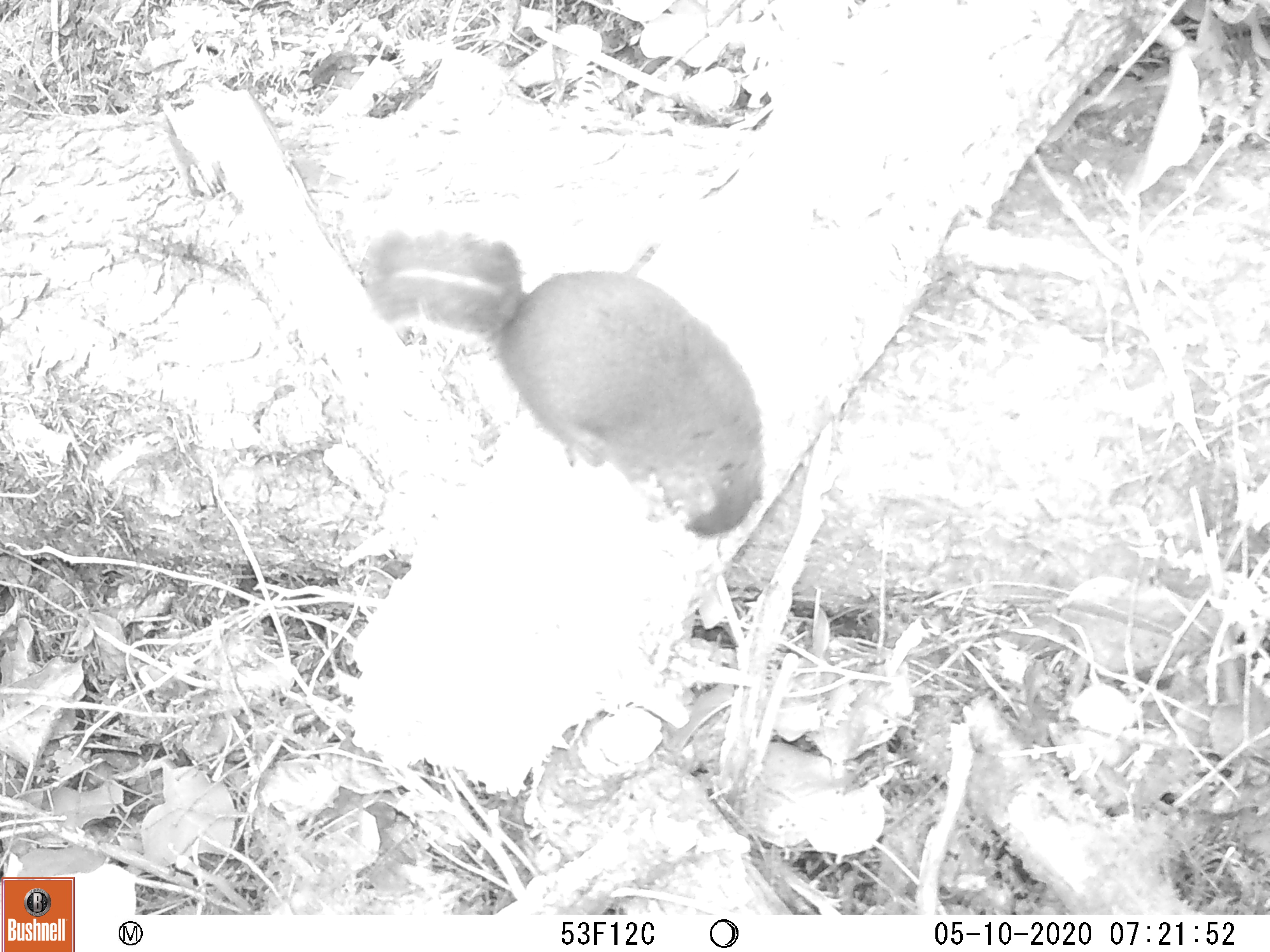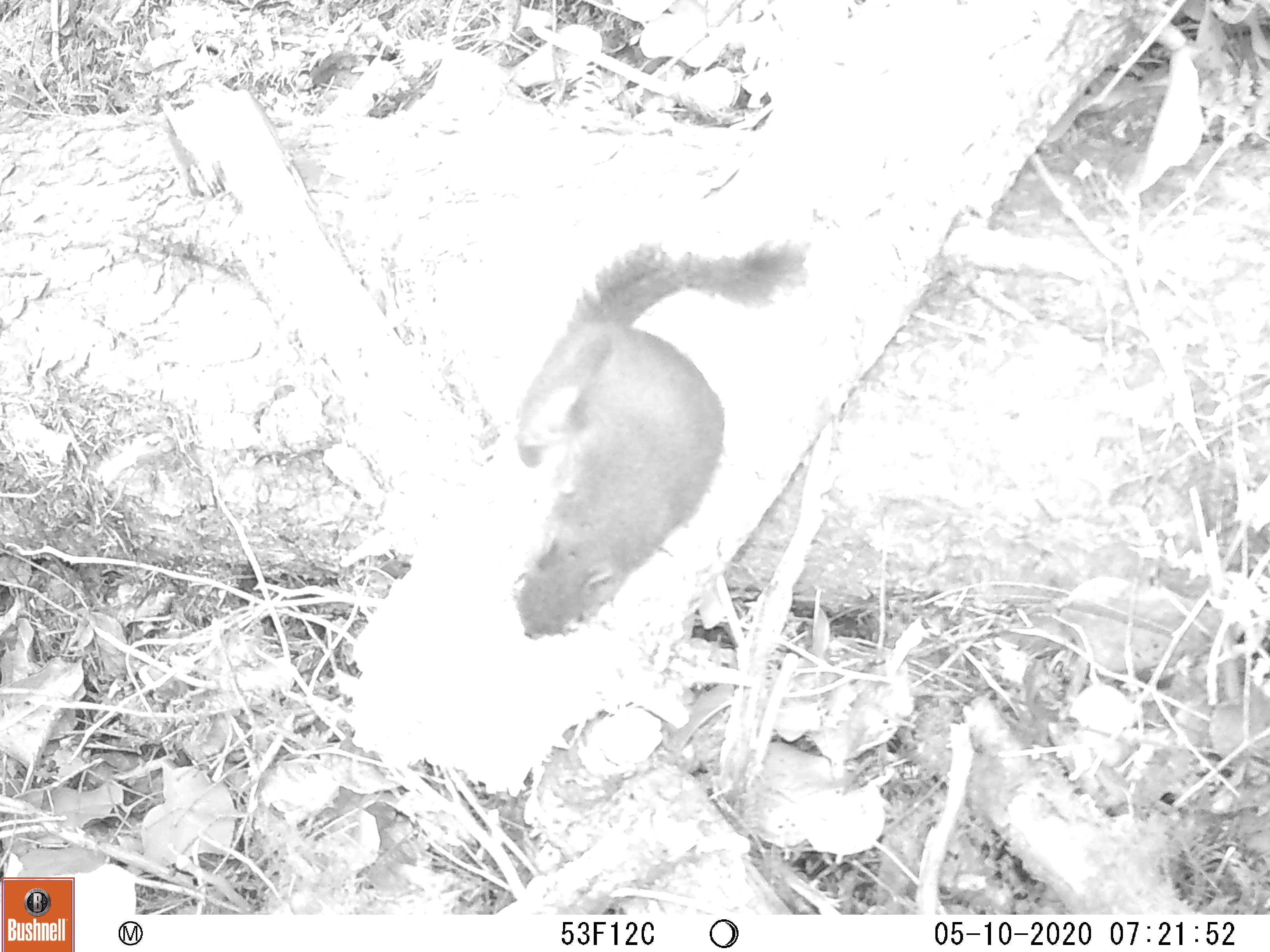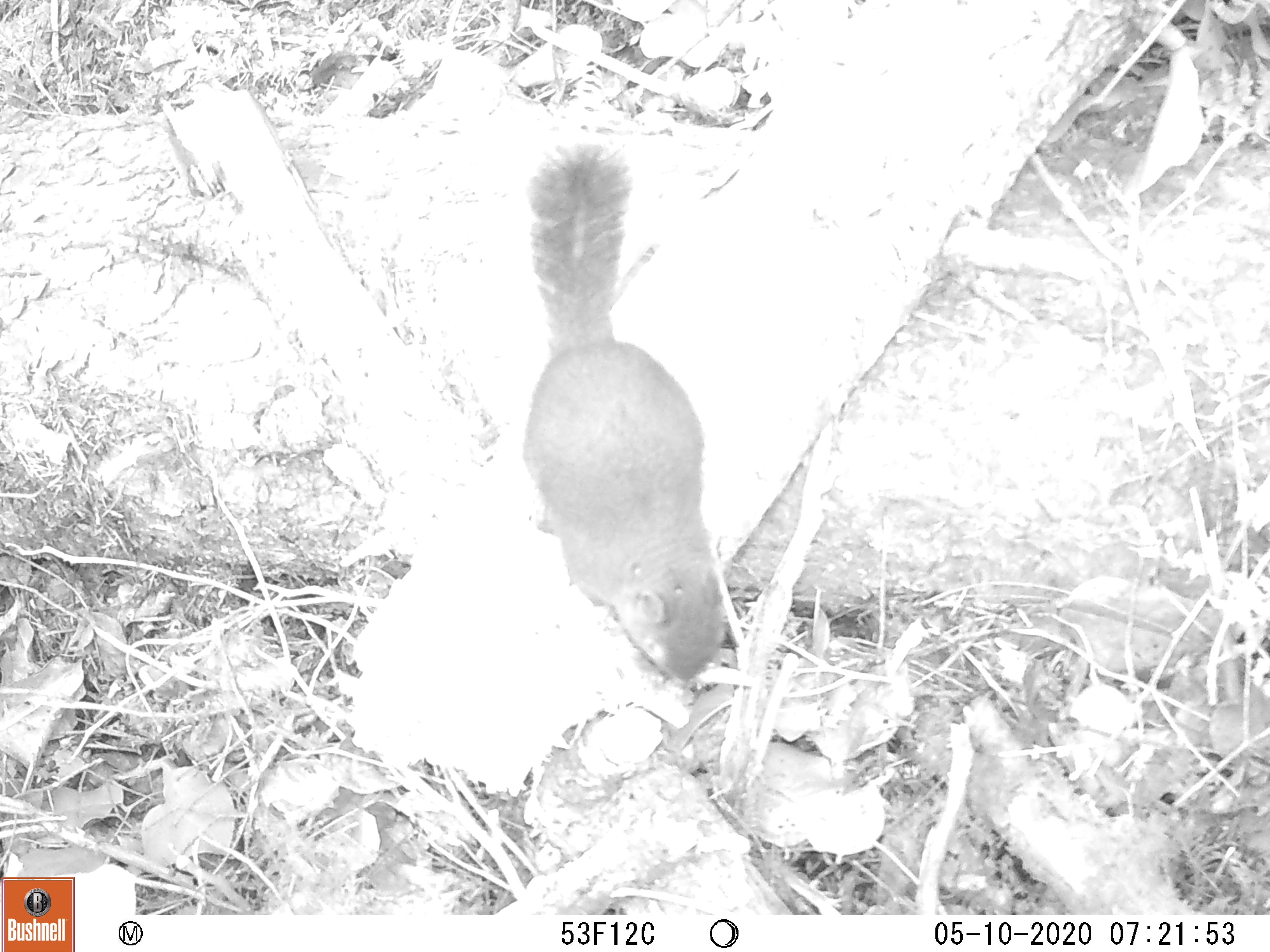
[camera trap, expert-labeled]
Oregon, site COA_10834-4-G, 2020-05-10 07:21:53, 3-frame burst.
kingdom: Animalia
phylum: Chordata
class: Mammalia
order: Rodentia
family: Sciuridae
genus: Tamiasciurus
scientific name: Tamiasciurus douglasii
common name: douglas squirrel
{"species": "douglas squirrel (Tamiasciurus douglasii)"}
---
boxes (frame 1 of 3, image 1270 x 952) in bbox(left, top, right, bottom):
douglas squirrel: bbox(356, 225, 768, 539)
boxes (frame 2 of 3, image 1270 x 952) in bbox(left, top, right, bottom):
douglas squirrel: bbox(504, 236, 810, 648)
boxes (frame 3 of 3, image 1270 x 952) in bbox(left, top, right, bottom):
douglas squirrel: bbox(518, 132, 730, 688)